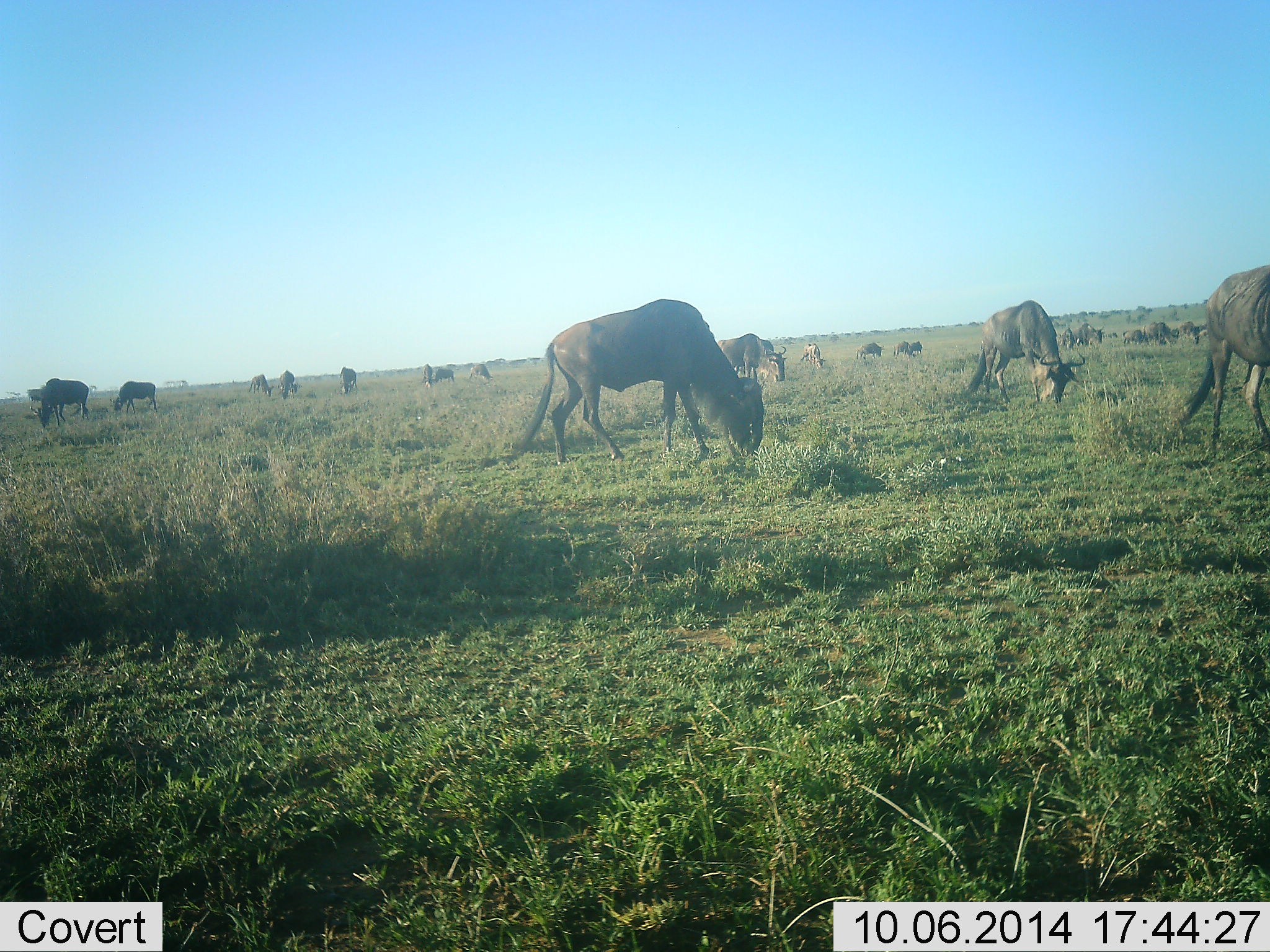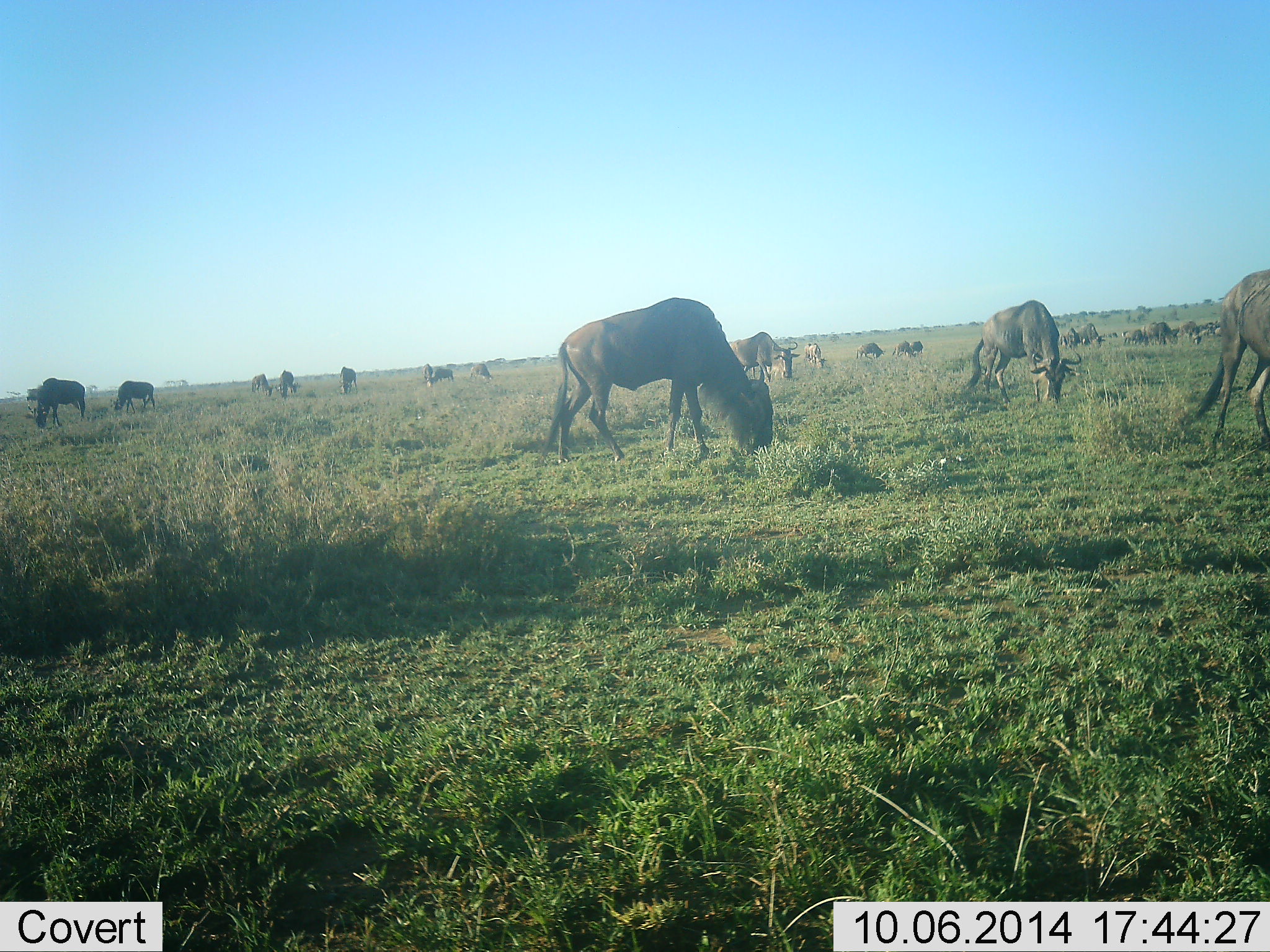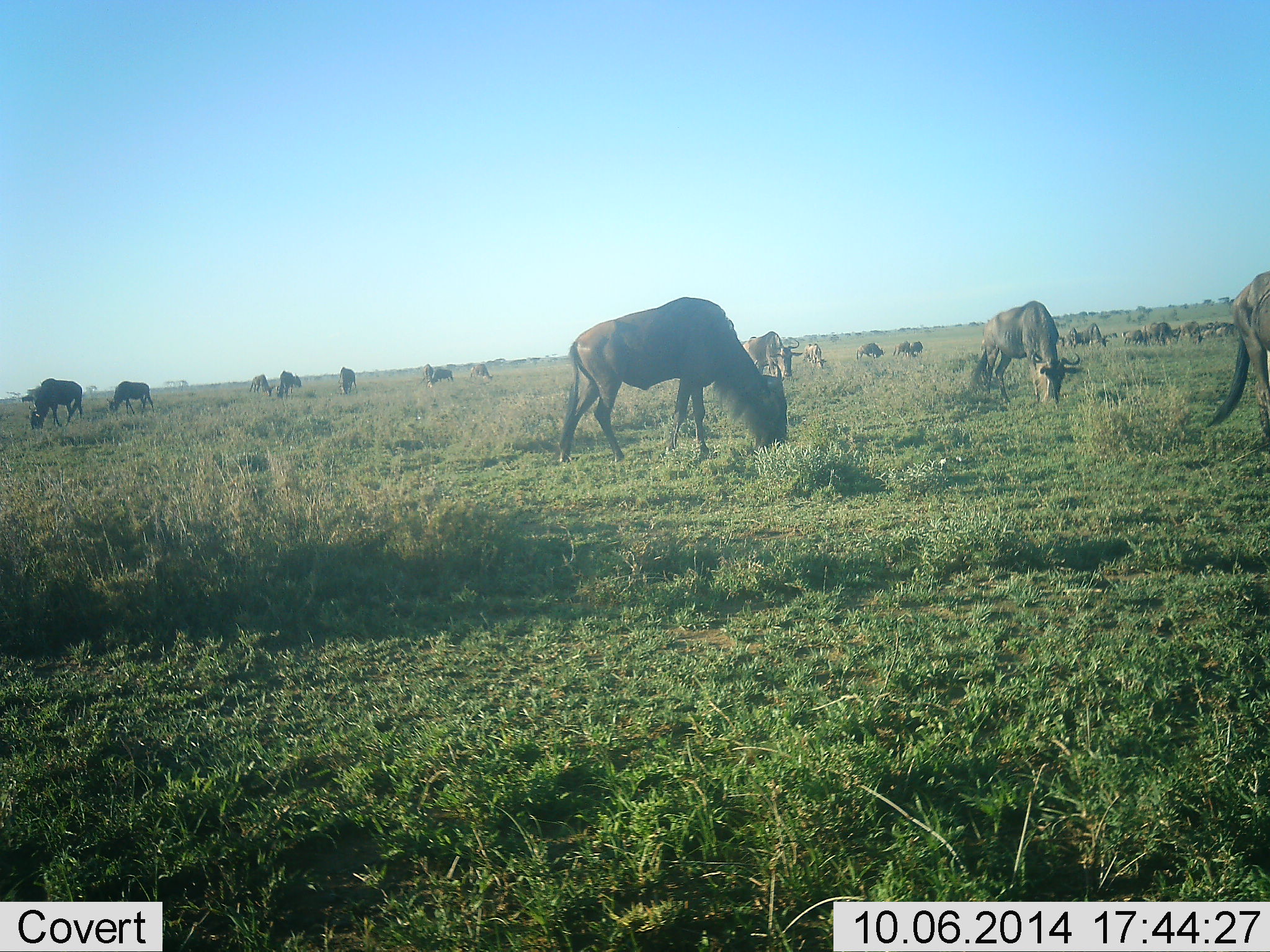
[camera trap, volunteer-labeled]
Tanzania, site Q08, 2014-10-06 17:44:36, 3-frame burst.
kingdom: Animalia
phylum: Chordata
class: Mammalia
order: Artiodactyla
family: Bovidae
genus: Connochaetes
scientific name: Connochaetes taurinus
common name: blue wildebeest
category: wildebeest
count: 11-50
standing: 50%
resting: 0%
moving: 30%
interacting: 0%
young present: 0%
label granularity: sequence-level